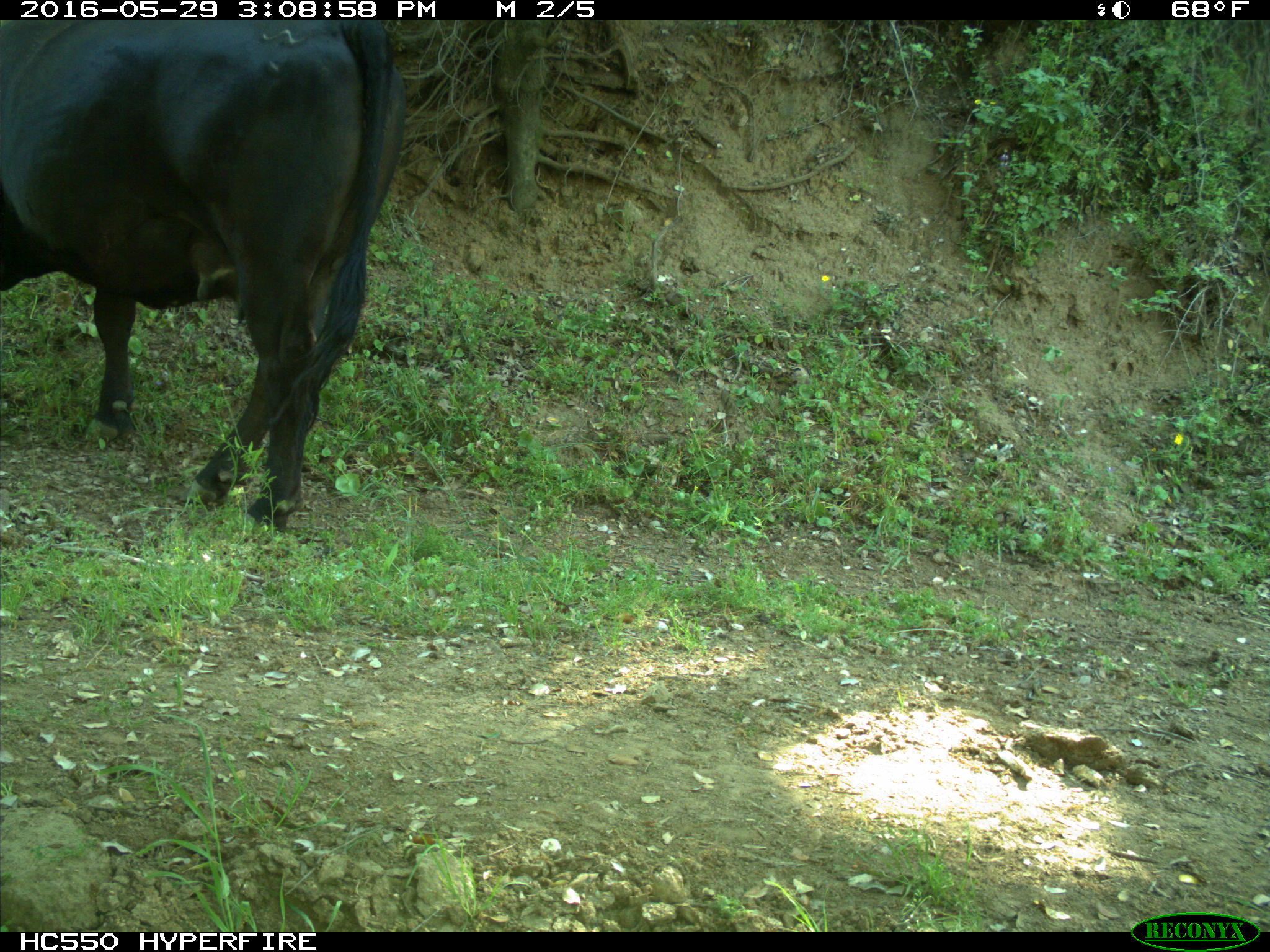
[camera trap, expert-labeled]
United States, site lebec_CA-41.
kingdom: Animalia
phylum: Chordata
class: Mammalia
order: Artiodactyla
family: Bovidae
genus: Bos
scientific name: Bos taurus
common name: domestic cow